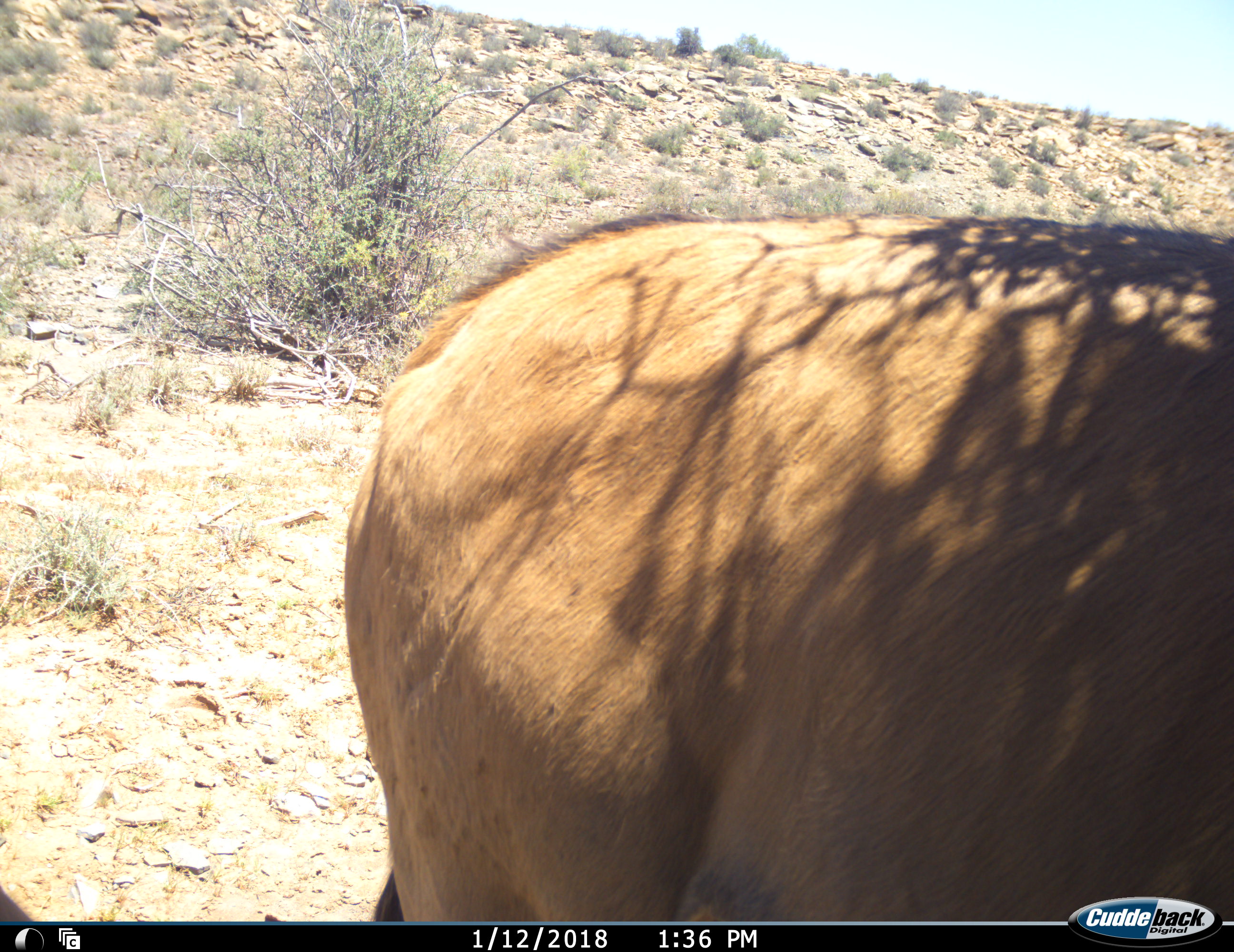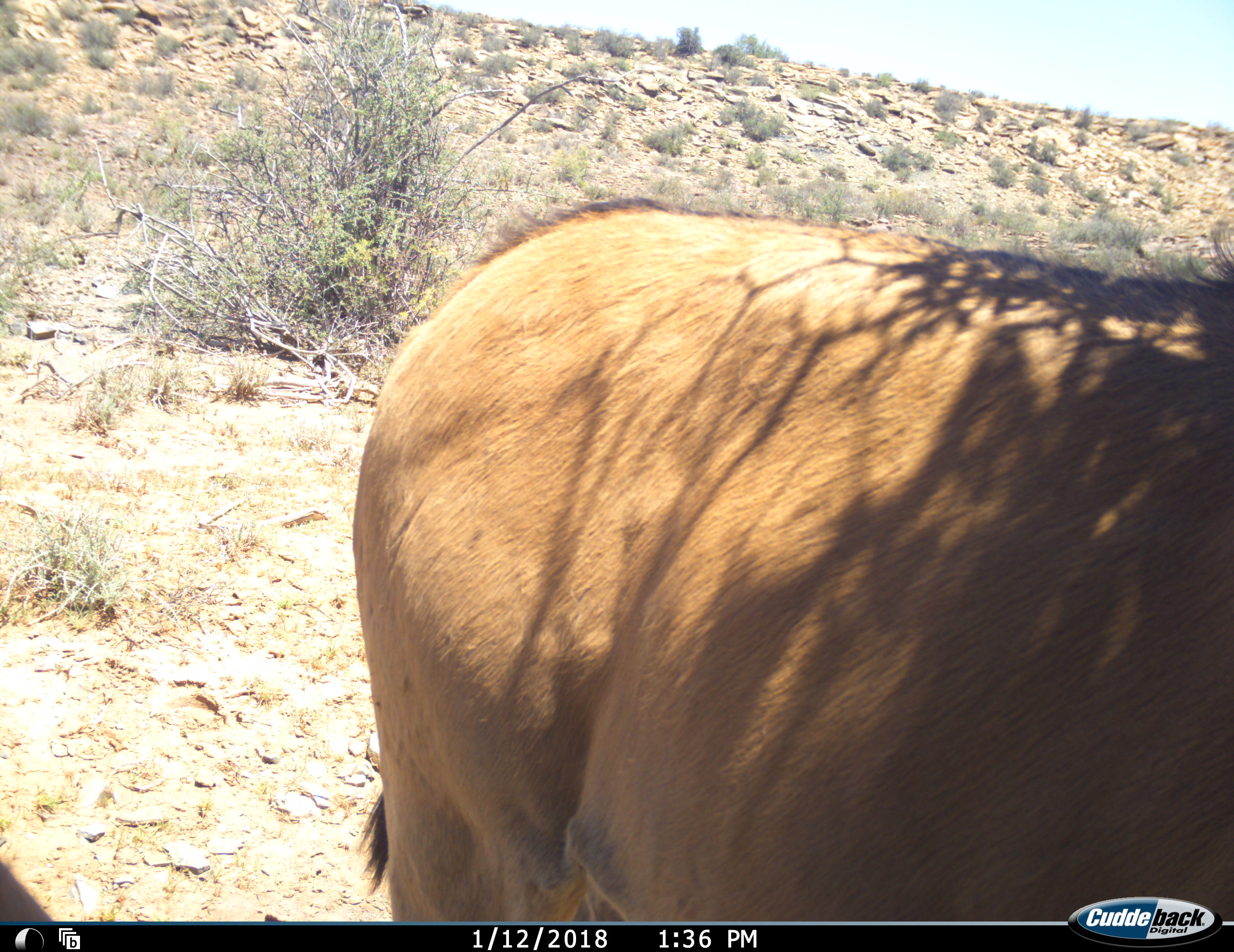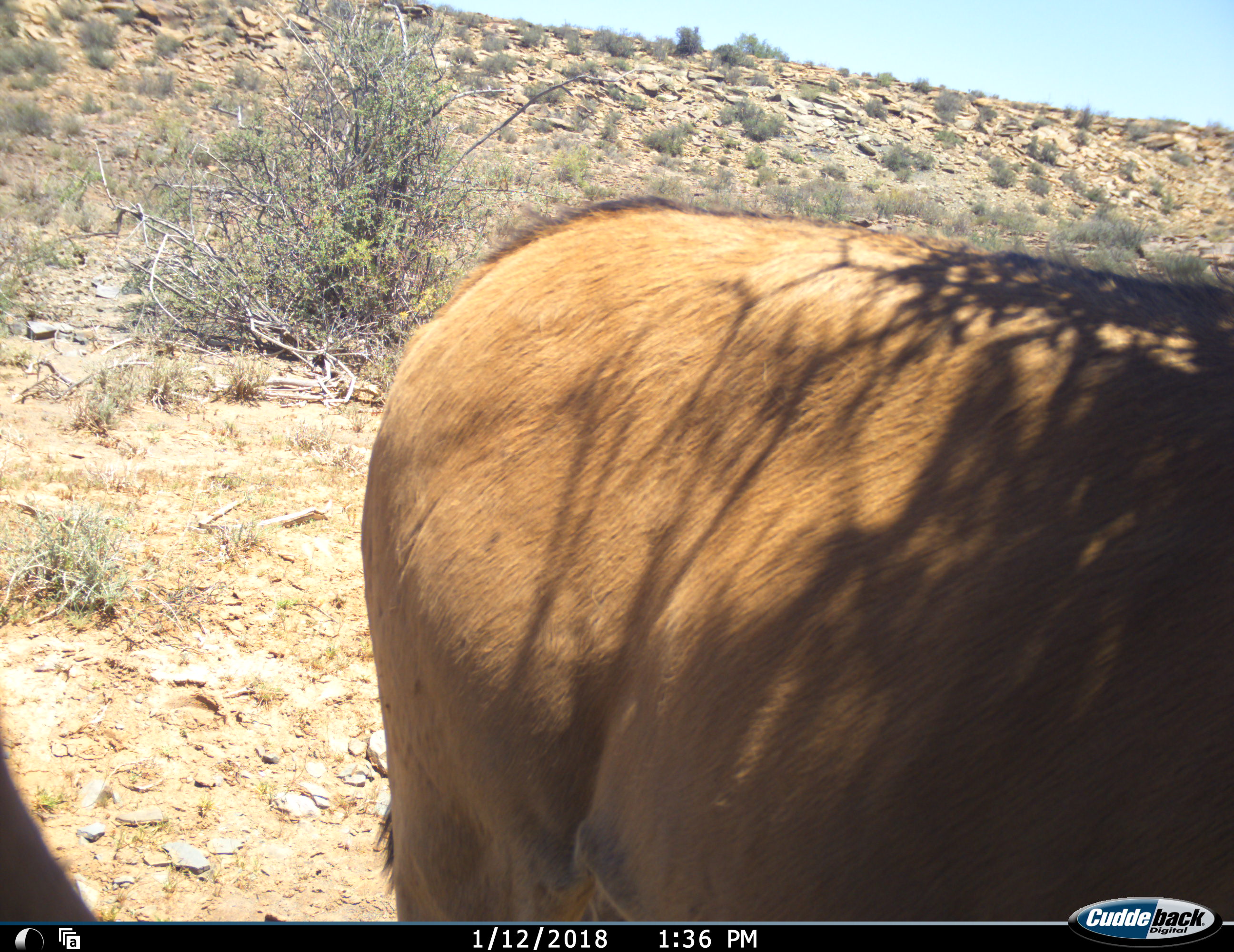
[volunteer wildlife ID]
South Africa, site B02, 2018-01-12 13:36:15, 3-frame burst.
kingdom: Animalia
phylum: Chordata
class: Mammalia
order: Artiodactyla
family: Bovidae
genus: Alcelaphus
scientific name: Alcelaphus buselaphus caama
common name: red hartebeest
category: hartebeestred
Hartebeestred (red hartebeest) (Alcelaphus buselaphus caama), count 1. Behavior (volunteer vote fractions): standing 100%, resting 0%, moving 0%, interacting 0%. Young present (vote fraction): 0%. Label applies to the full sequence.